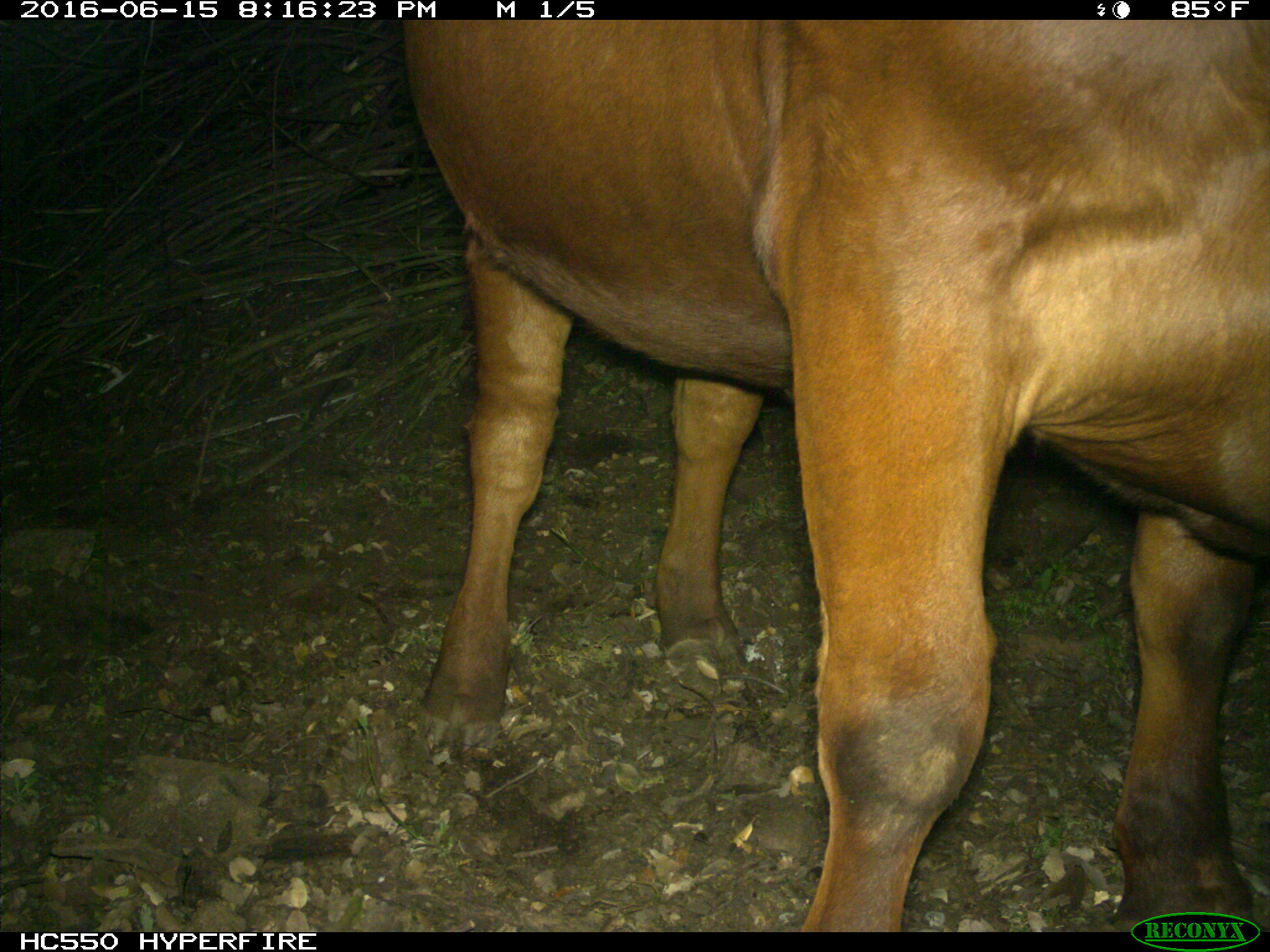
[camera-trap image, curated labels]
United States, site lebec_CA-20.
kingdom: Animalia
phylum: Chordata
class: Mammalia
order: Artiodactyla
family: Bovidae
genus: Bos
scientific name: Bos taurus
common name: domestic cow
Bos taurus (domestic cow).